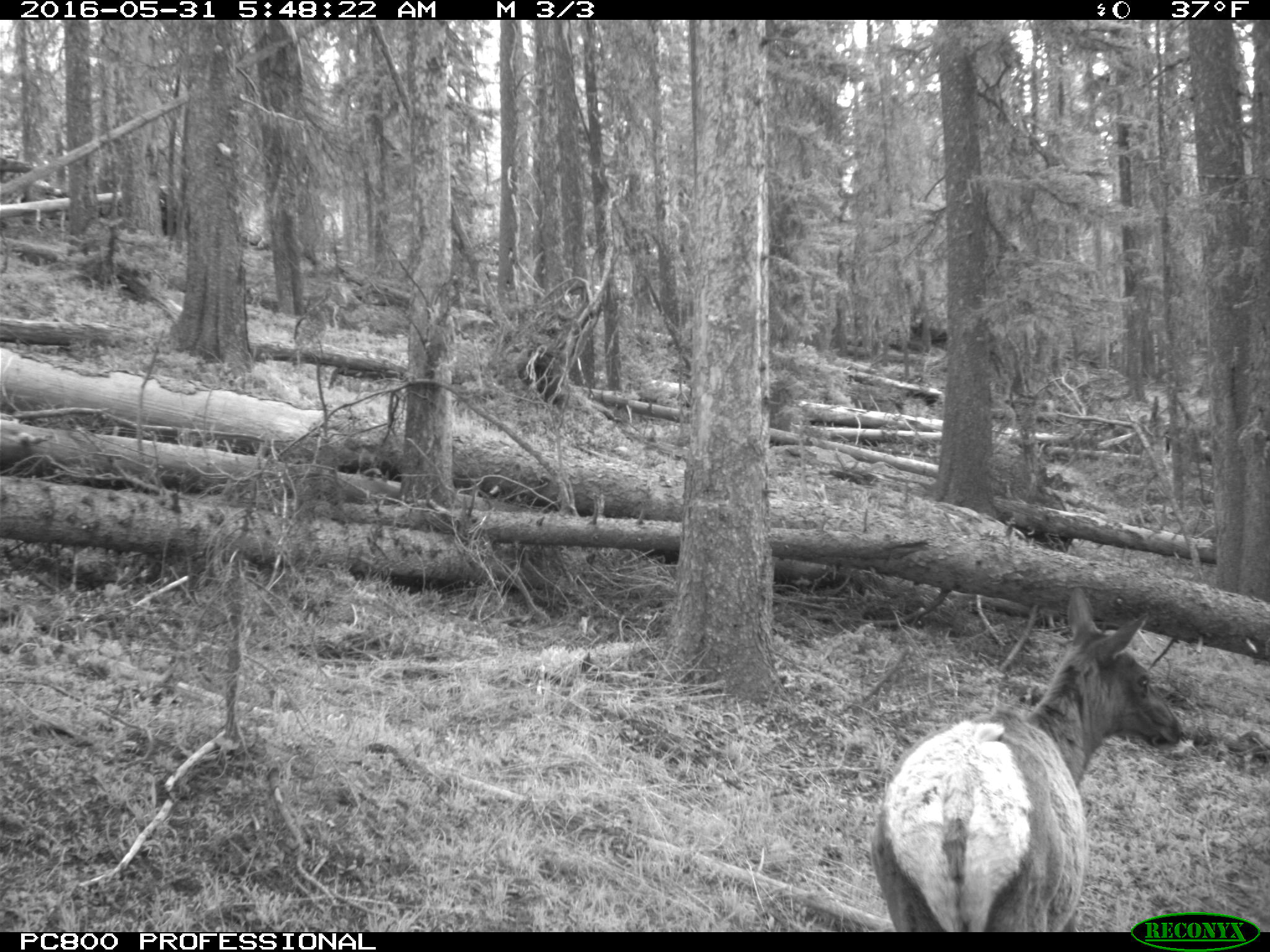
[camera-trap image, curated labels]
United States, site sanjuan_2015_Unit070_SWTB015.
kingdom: Animalia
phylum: Chordata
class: Mammalia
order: Artiodactyla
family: Cervidae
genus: Cervus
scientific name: Cervus elaphus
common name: red deer